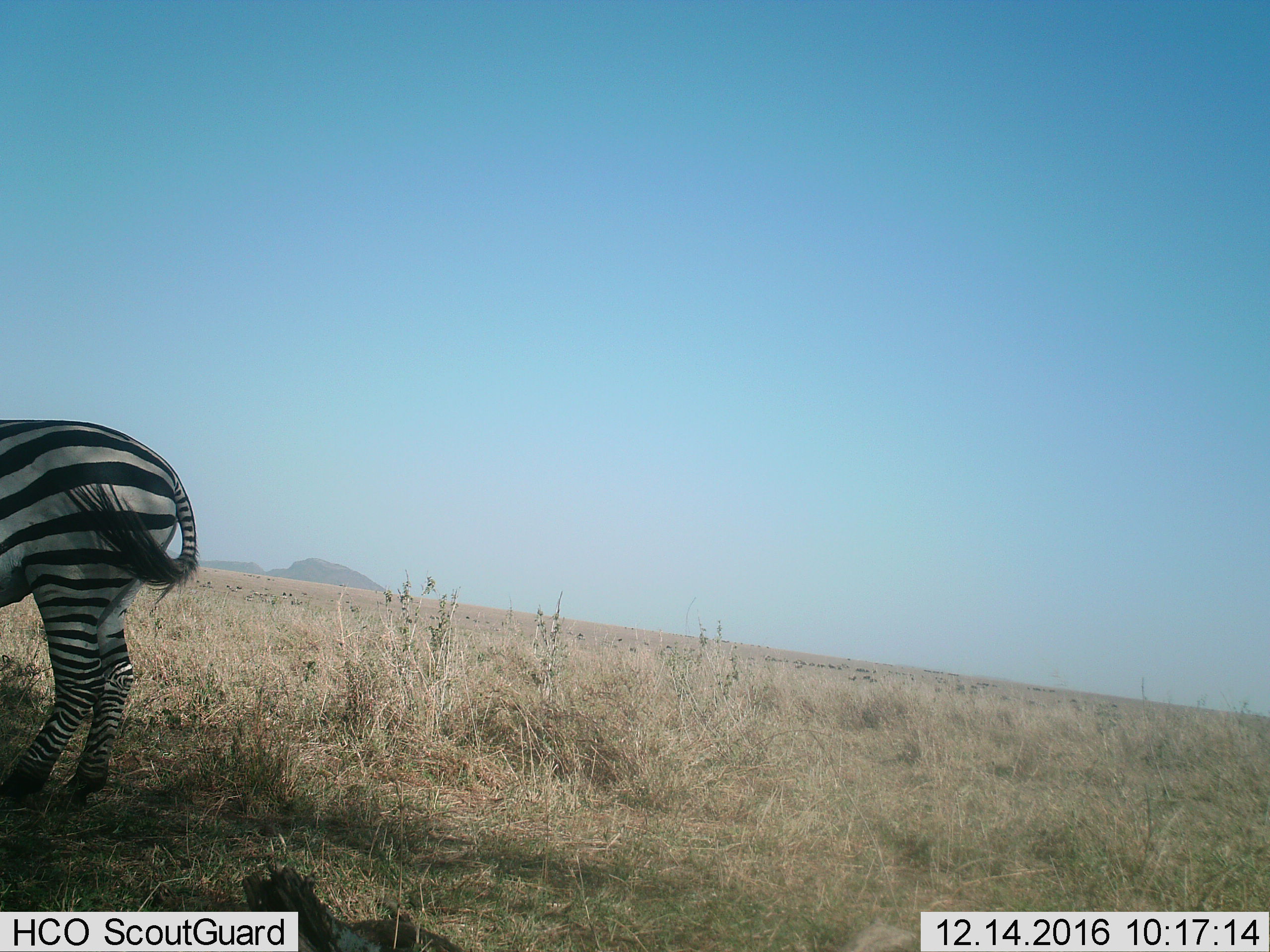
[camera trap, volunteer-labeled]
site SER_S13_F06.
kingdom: Animalia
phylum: Chordata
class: Mammalia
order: Perissodactyla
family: Equidae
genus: Equus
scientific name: Equus quagga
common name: plains zebra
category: zebraplains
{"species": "zebraplains (plains zebra) (Equus quagga)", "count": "1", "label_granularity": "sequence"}